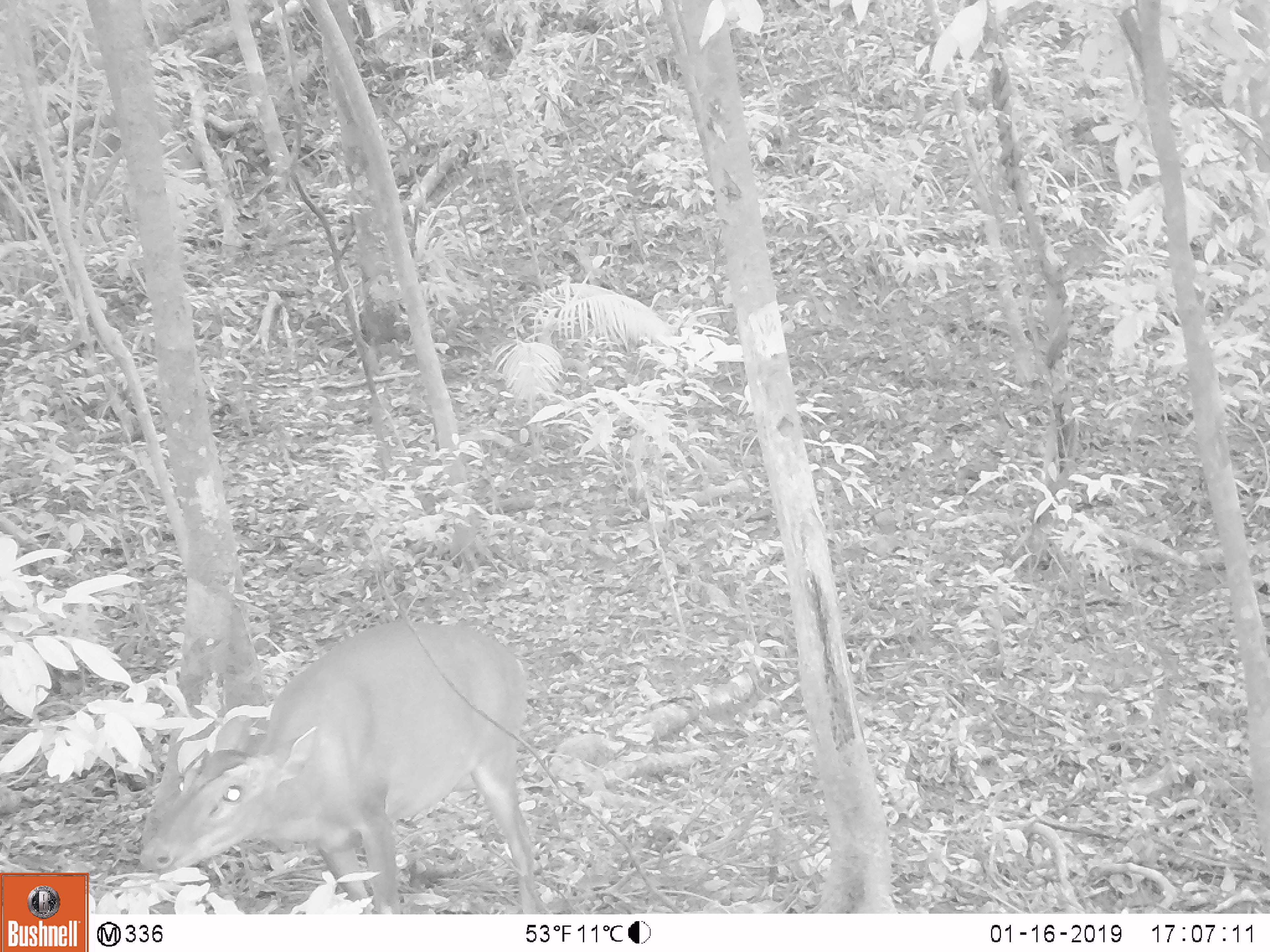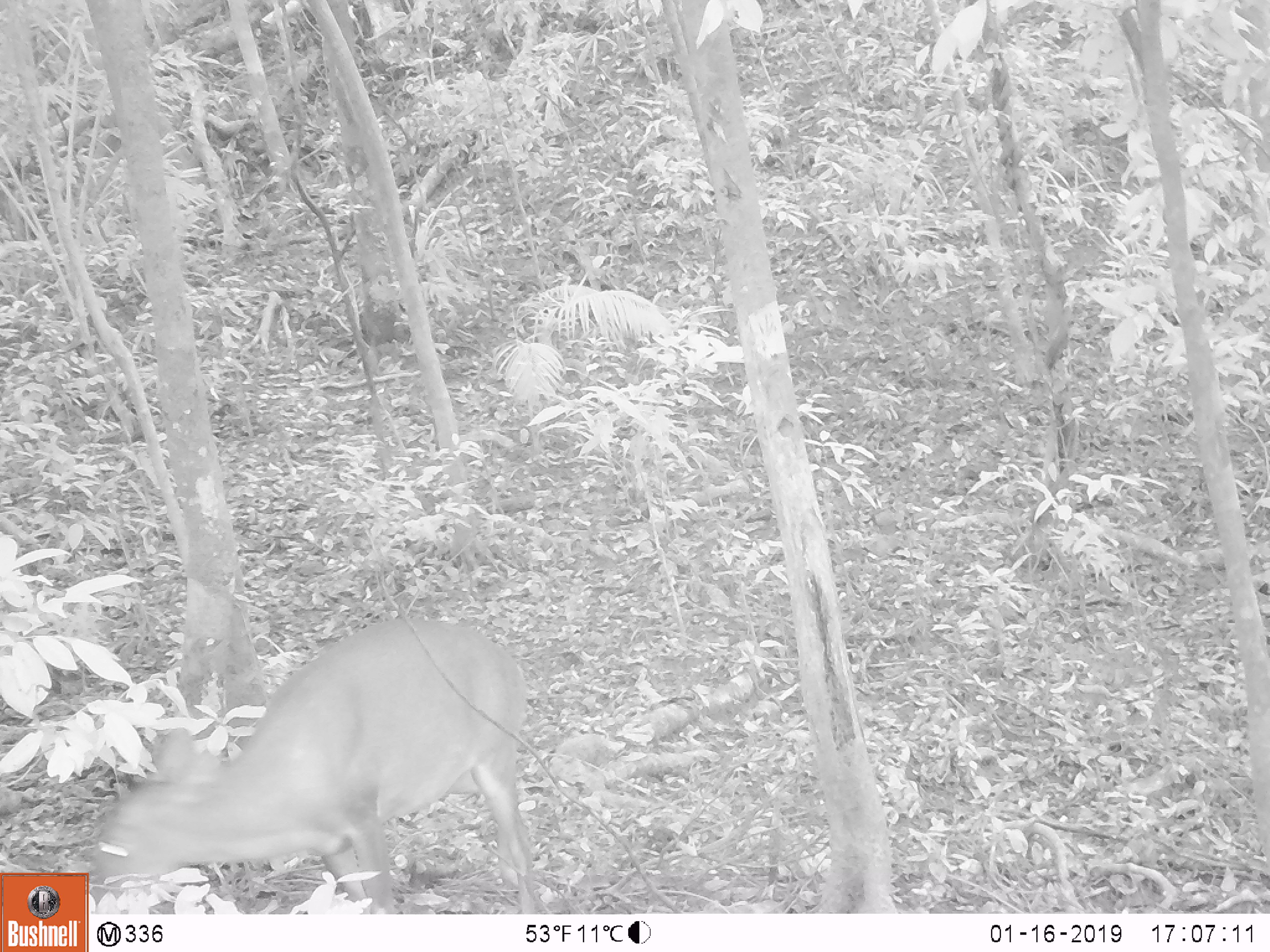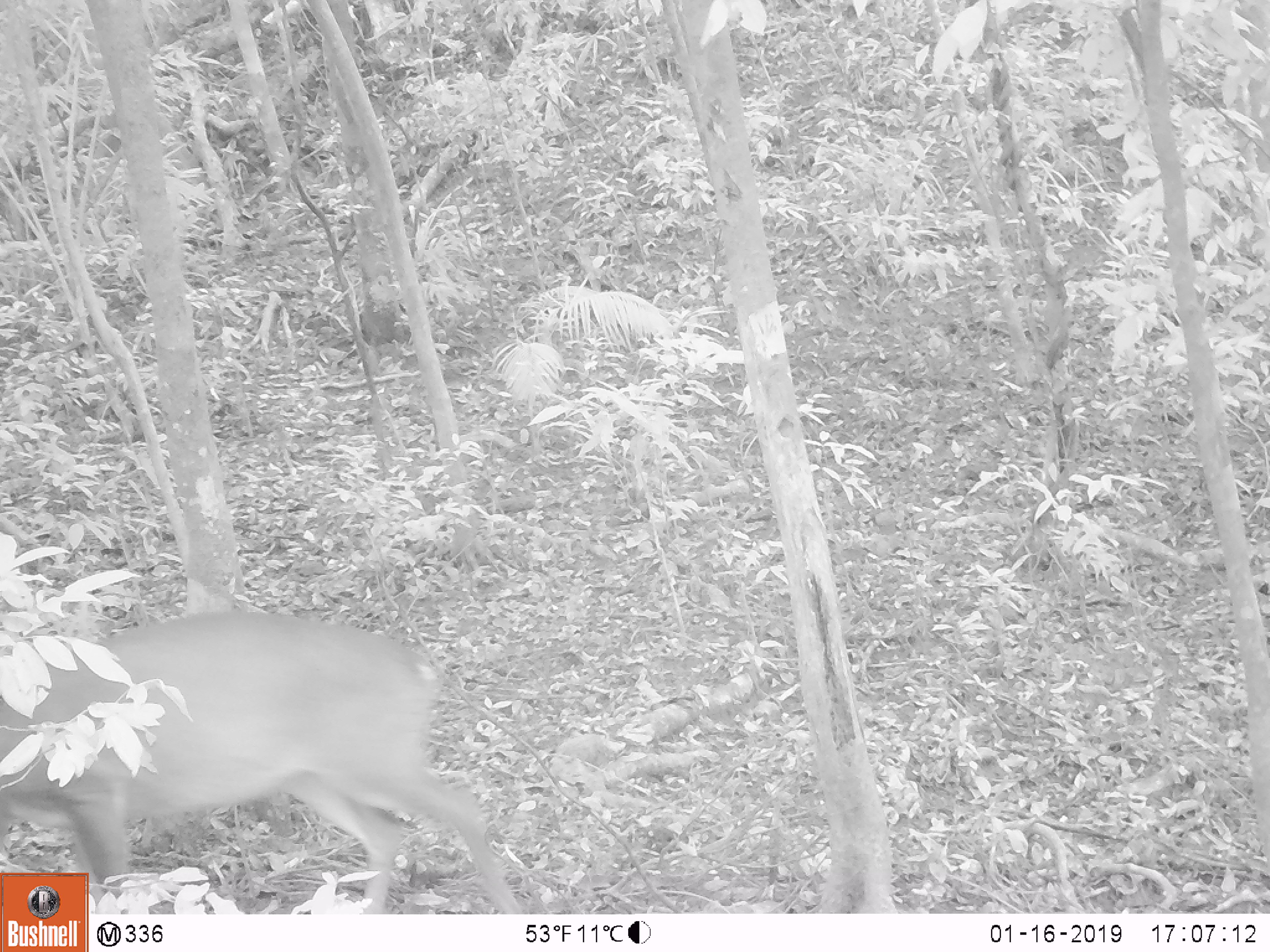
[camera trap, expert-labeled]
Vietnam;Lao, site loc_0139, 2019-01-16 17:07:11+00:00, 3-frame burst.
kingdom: Animalia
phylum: Chordata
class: Mammalia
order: Artiodactyla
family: Cervidae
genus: Muntiacus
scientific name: Muntiacus vuquangensis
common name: large-antlered muntjac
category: large antlered muntjac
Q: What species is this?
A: Large antlered muntjac (large-antlered muntjac) (Muntiacus vuquangensis).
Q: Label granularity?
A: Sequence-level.